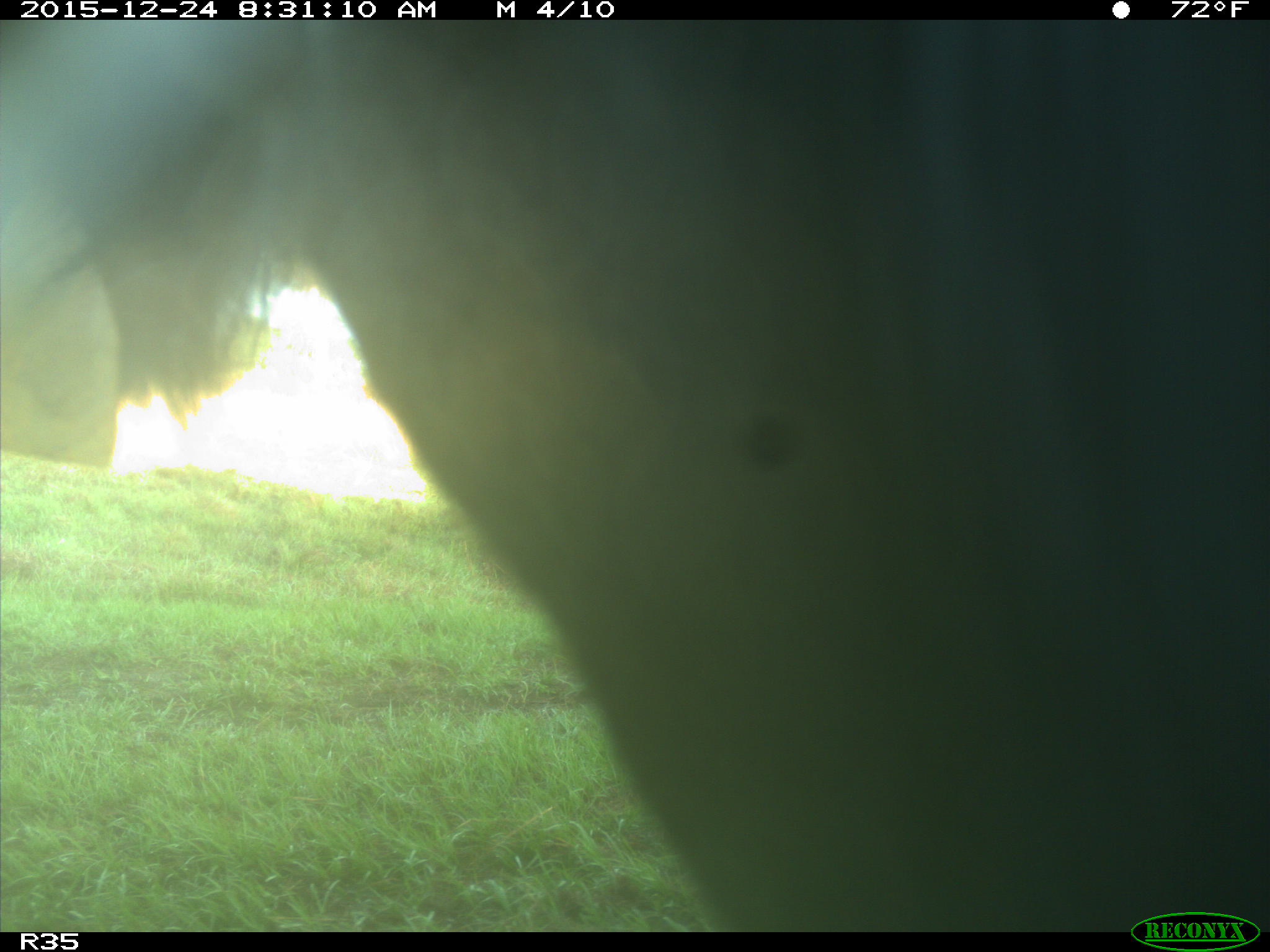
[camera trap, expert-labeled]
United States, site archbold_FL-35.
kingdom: Animalia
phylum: Chordata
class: Mammalia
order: Artiodactyla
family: Bovidae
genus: Bos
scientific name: Bos taurus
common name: domestic cow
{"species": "Bos taurus (domestic cow)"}